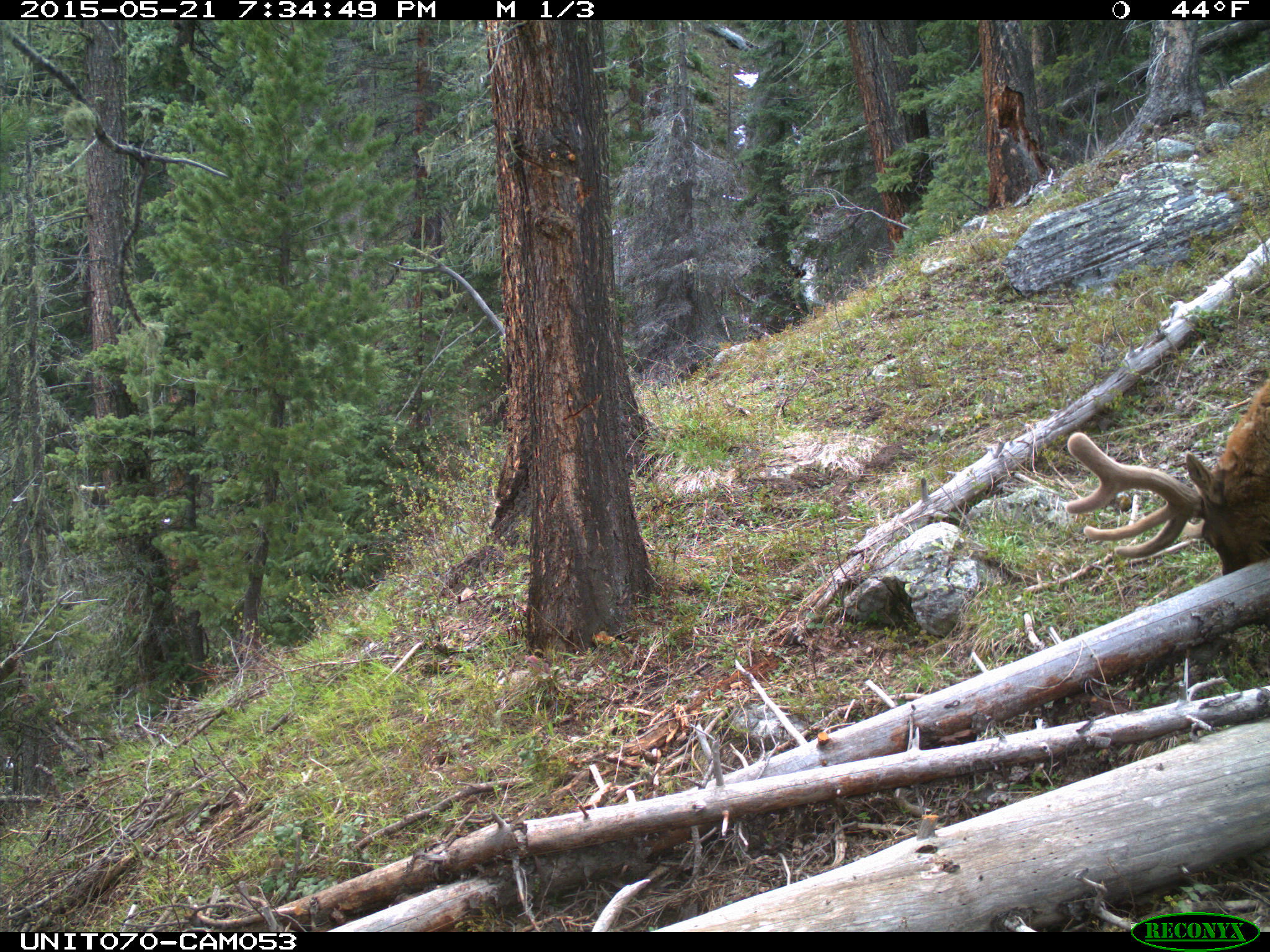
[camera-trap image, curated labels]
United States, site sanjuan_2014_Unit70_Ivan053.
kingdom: Animalia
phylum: Chordata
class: Mammalia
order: Artiodactyla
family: Cervidae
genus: Cervus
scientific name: Cervus elaphus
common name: red deer